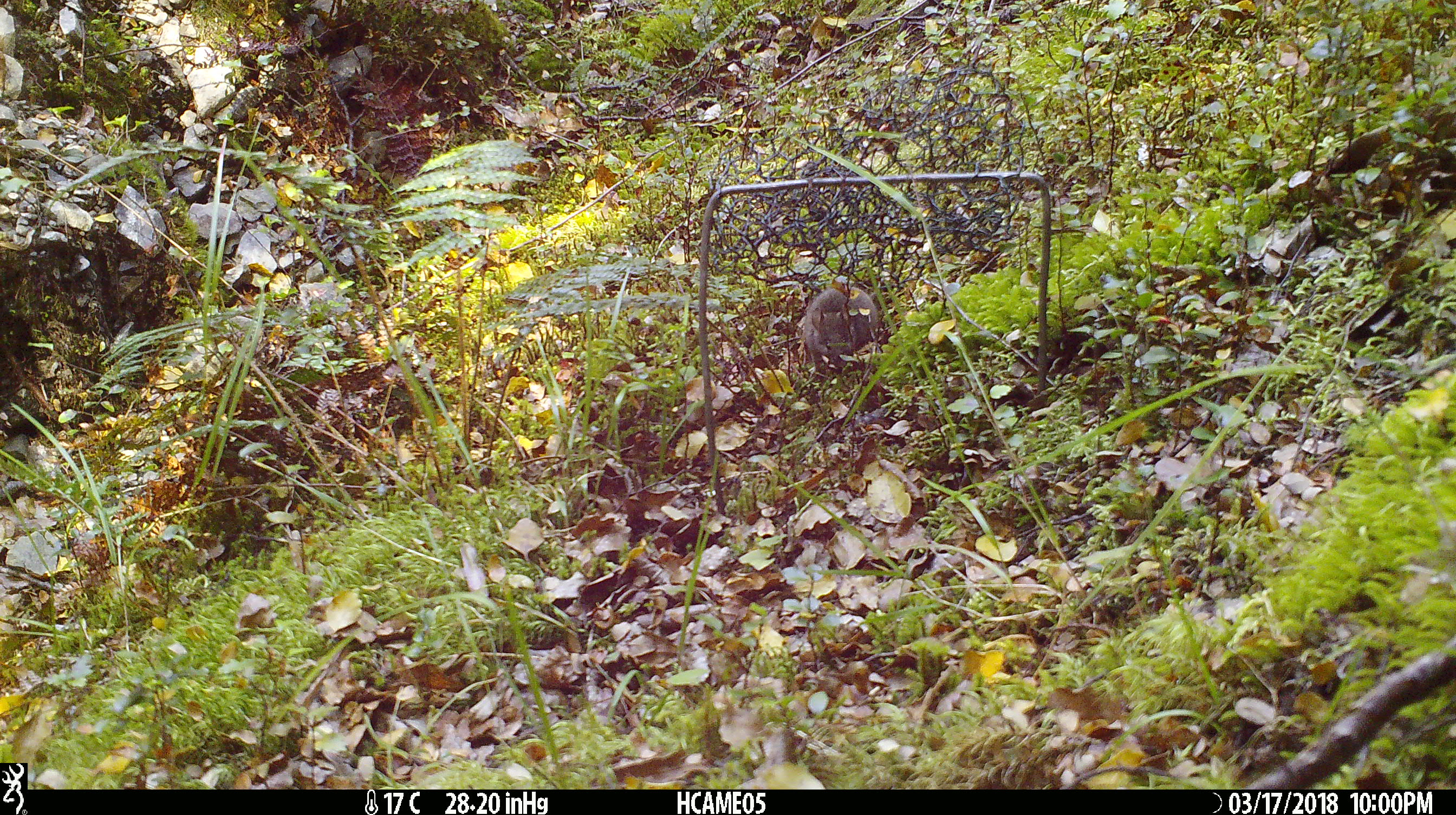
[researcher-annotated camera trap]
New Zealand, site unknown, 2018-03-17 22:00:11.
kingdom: Animalia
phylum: Chordata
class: Mammalia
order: Rodentia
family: Muridae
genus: Mus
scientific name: Mus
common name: mouse